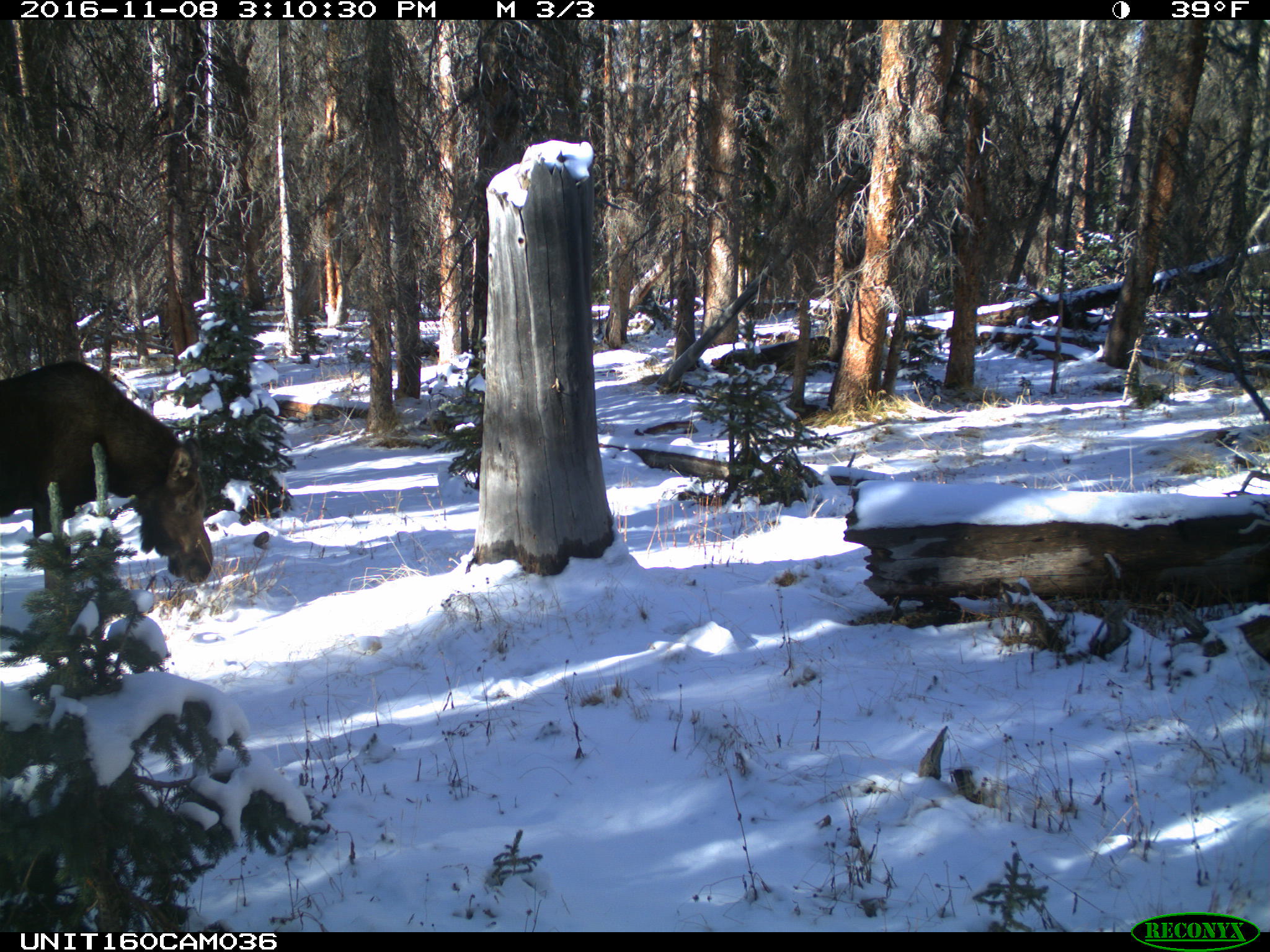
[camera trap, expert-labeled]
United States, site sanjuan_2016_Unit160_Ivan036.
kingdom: Animalia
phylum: Chordata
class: Mammalia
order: Artiodactyla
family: Cervidae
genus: Alces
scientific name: Alces alces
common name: moose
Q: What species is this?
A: Alces alces (moose).